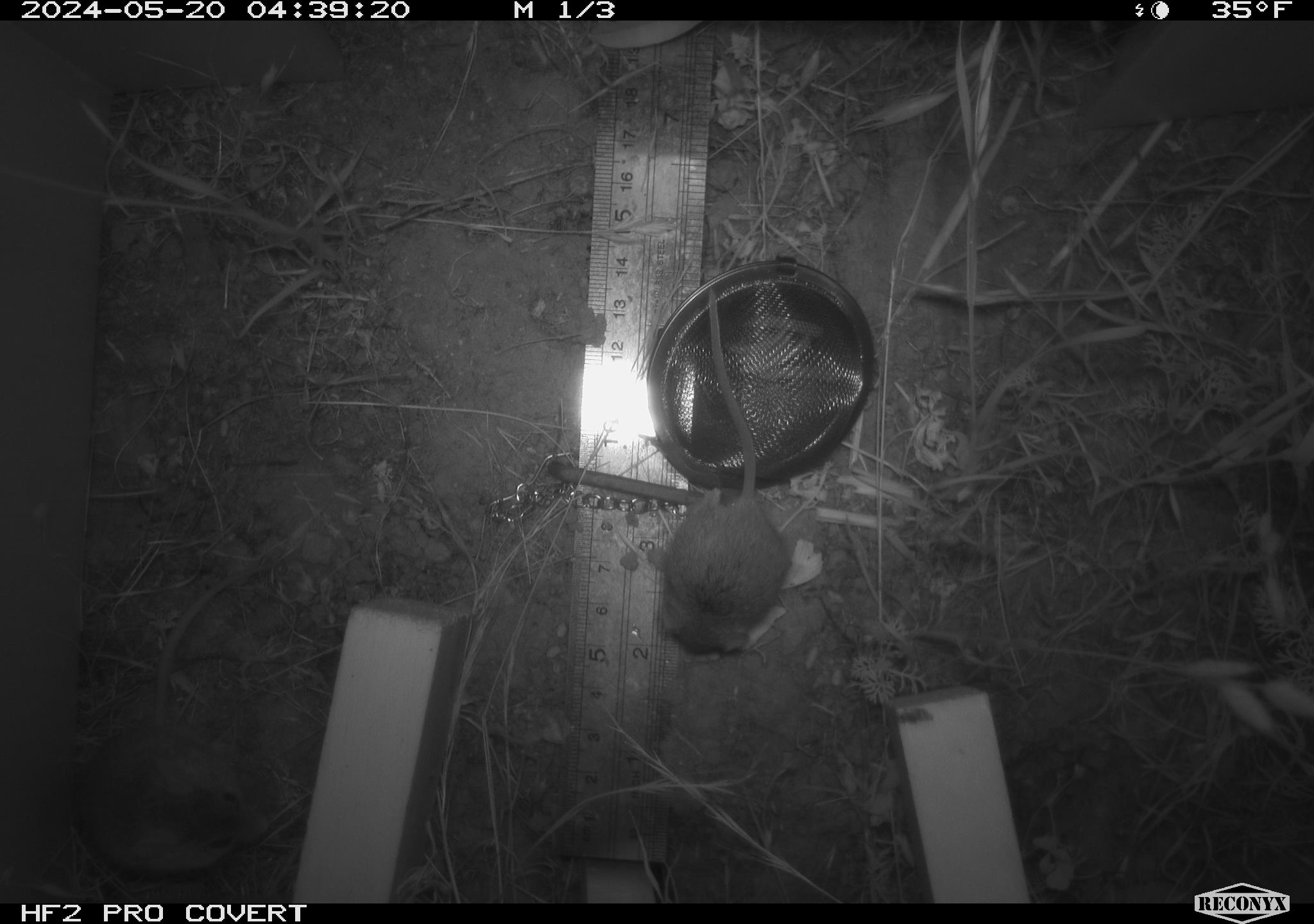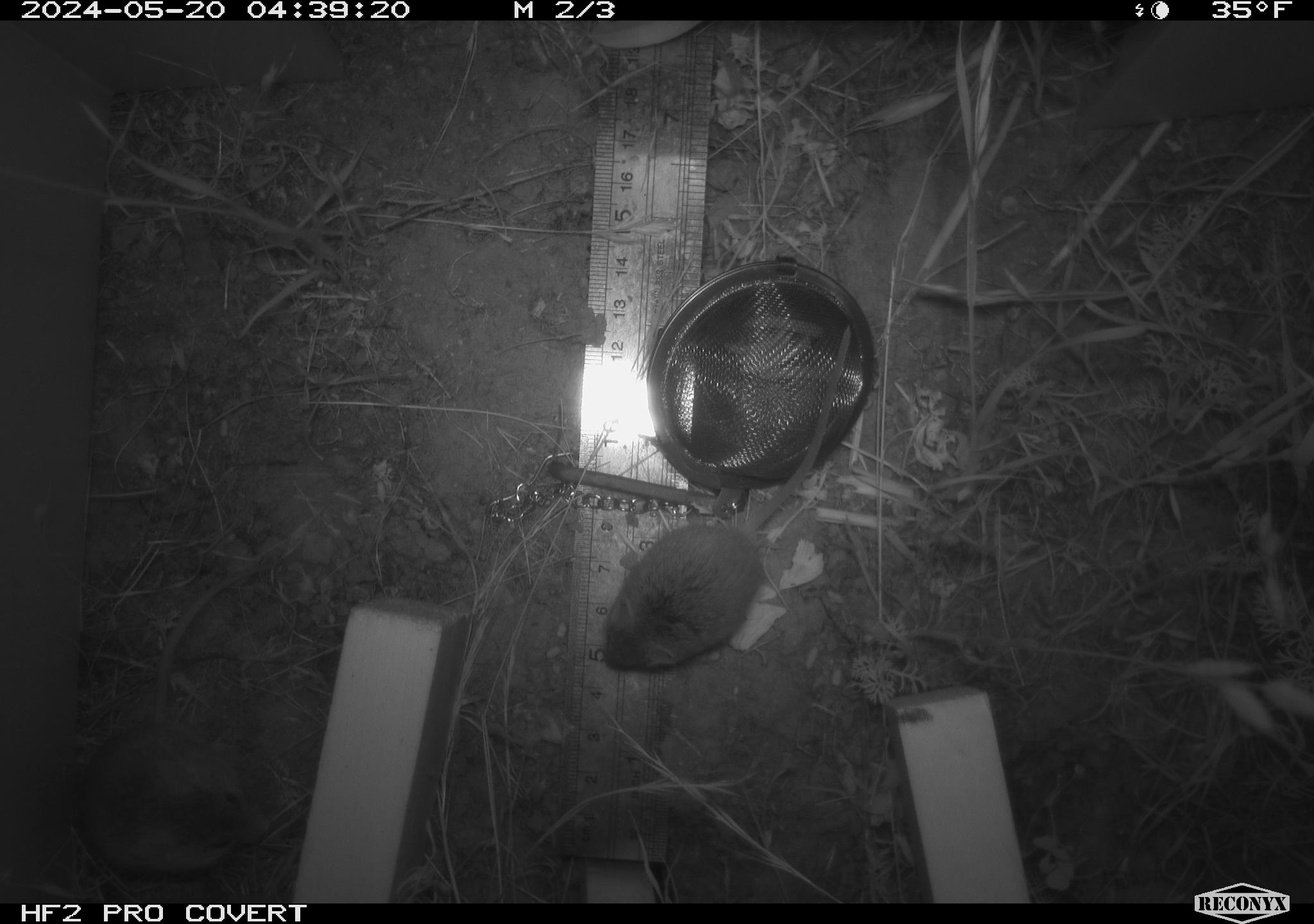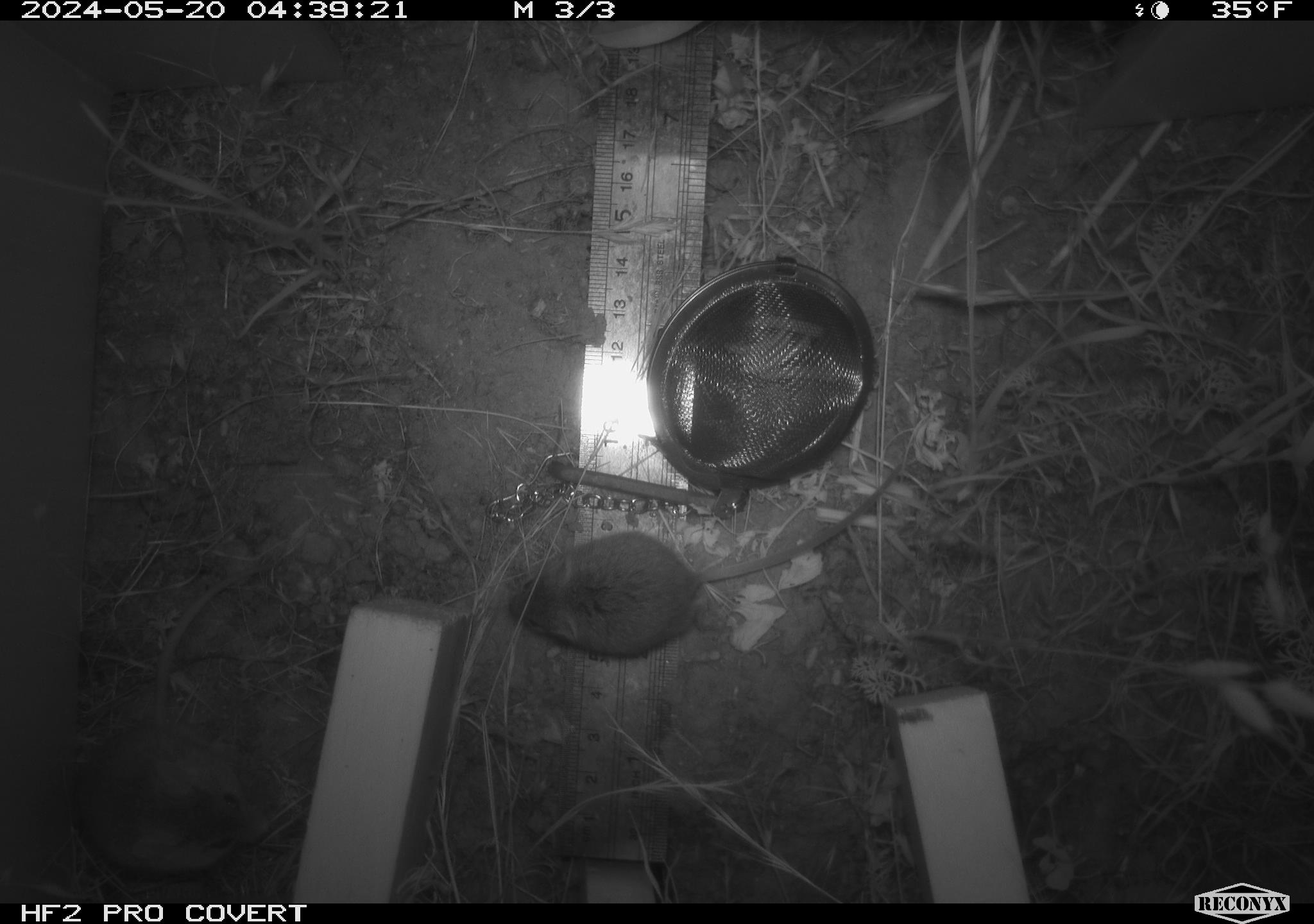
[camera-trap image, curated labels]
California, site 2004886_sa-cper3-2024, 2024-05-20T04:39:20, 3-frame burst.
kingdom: Animalia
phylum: Chordata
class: Mammalia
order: Rodentia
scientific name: Rodentia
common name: rodent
Rodent (Rodentia).